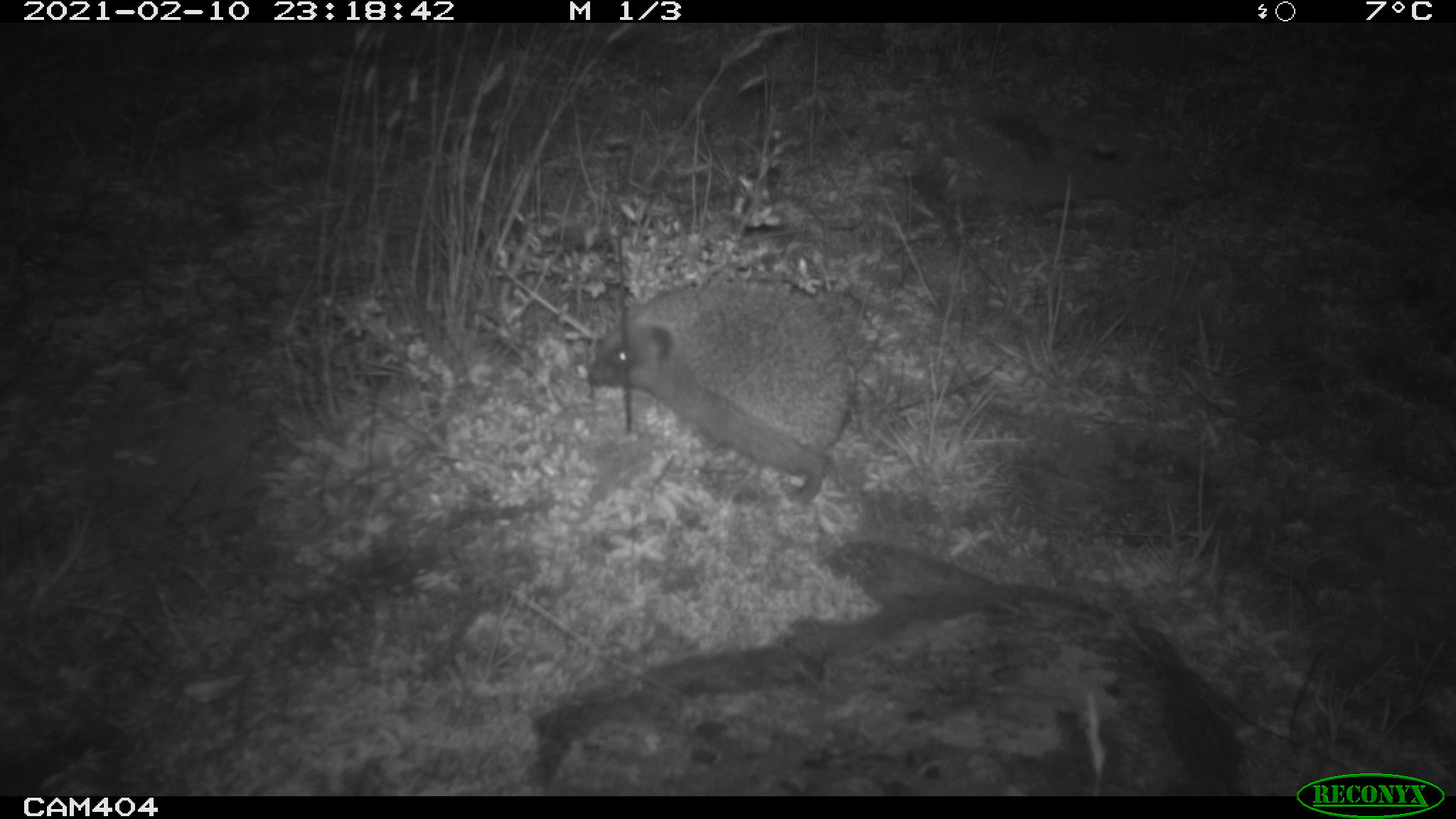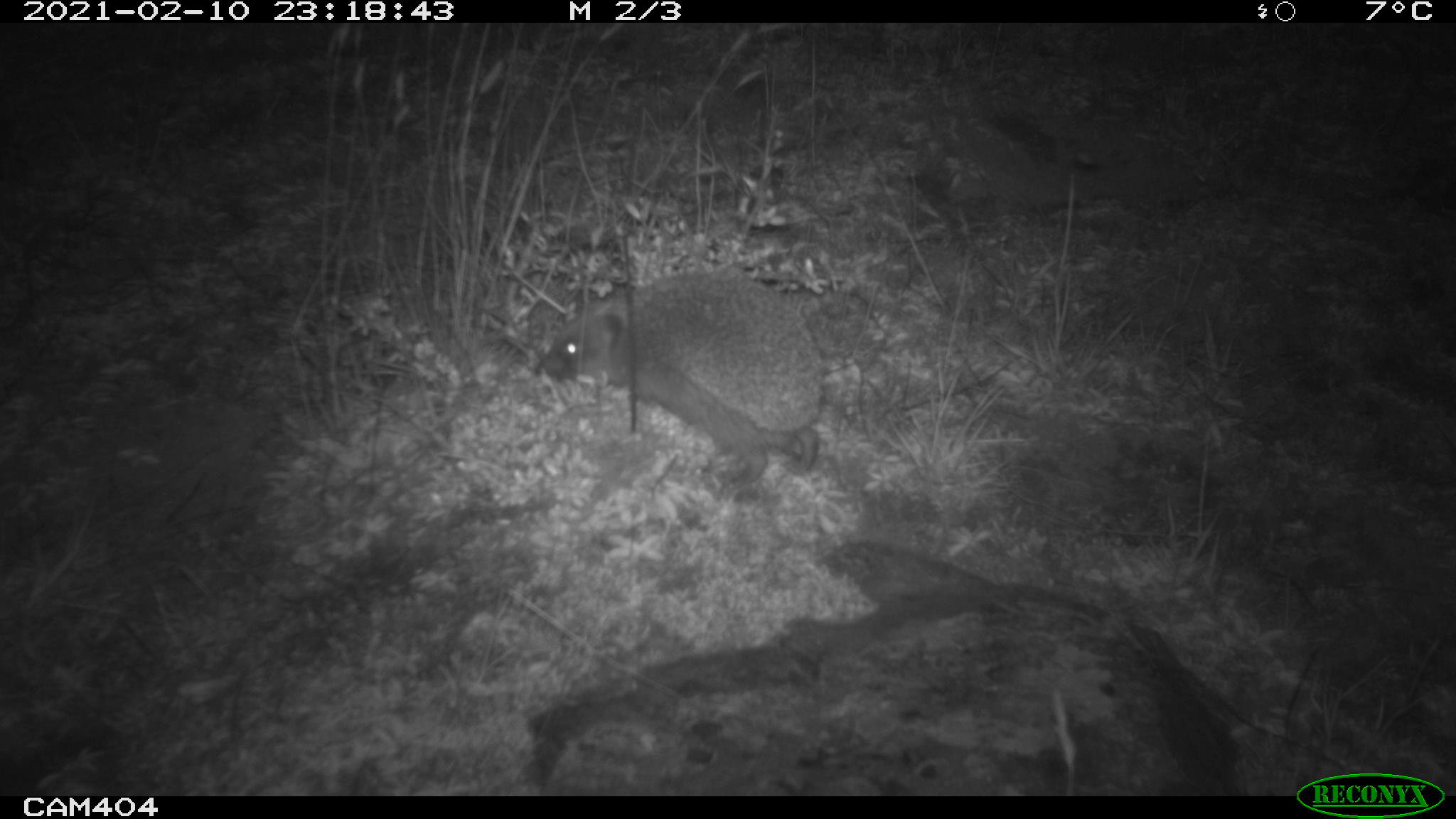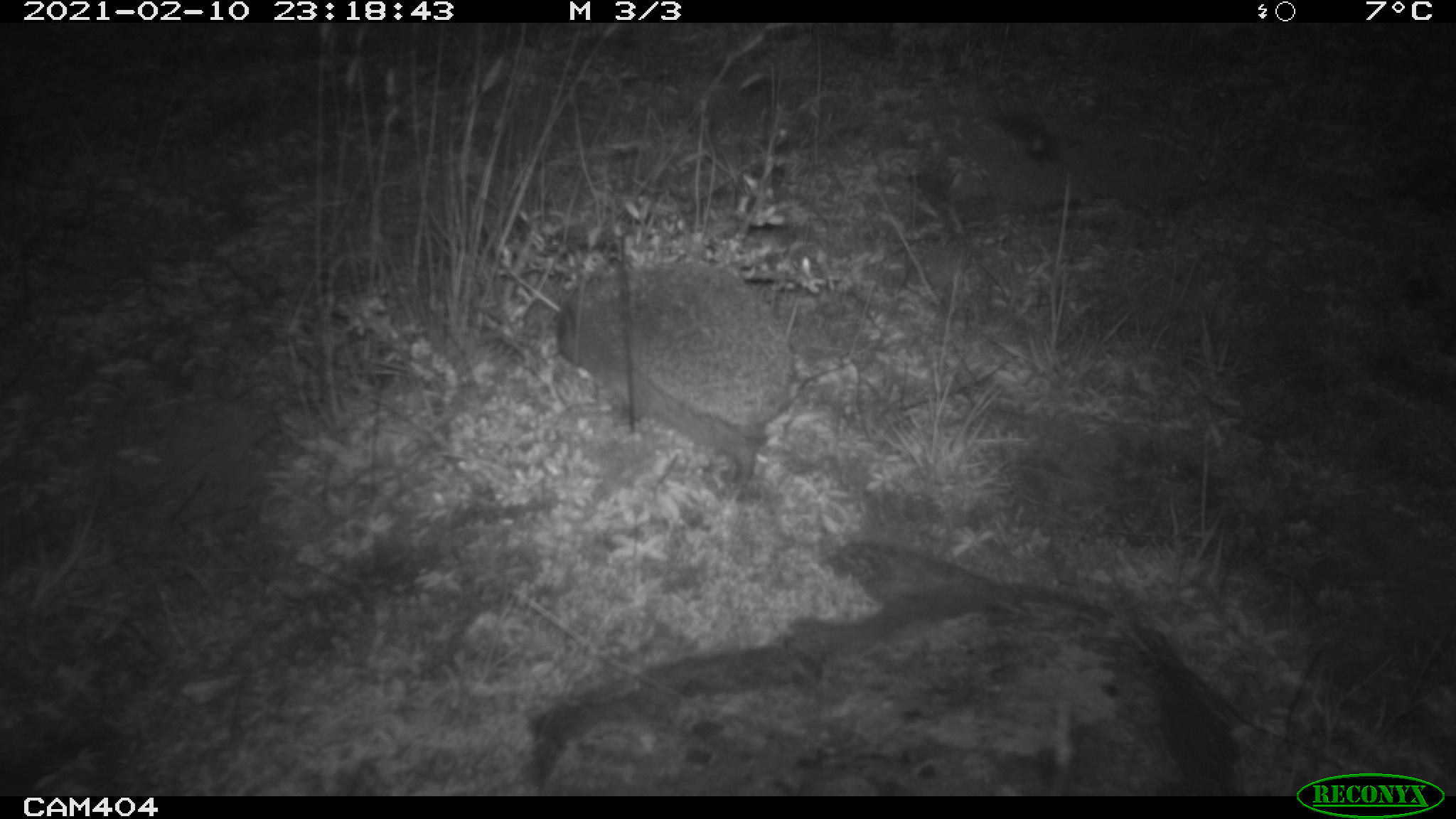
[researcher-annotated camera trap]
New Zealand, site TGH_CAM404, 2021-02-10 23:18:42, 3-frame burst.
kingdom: Animalia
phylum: Chordata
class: Mammalia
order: Eulipotyphla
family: Erinaceidae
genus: Erinaceus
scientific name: Erinaceus europaeus europaeus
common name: european hedgehog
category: hedgehog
Hedgehog (european hedgehog) (Erinaceus europaeus europaeus).